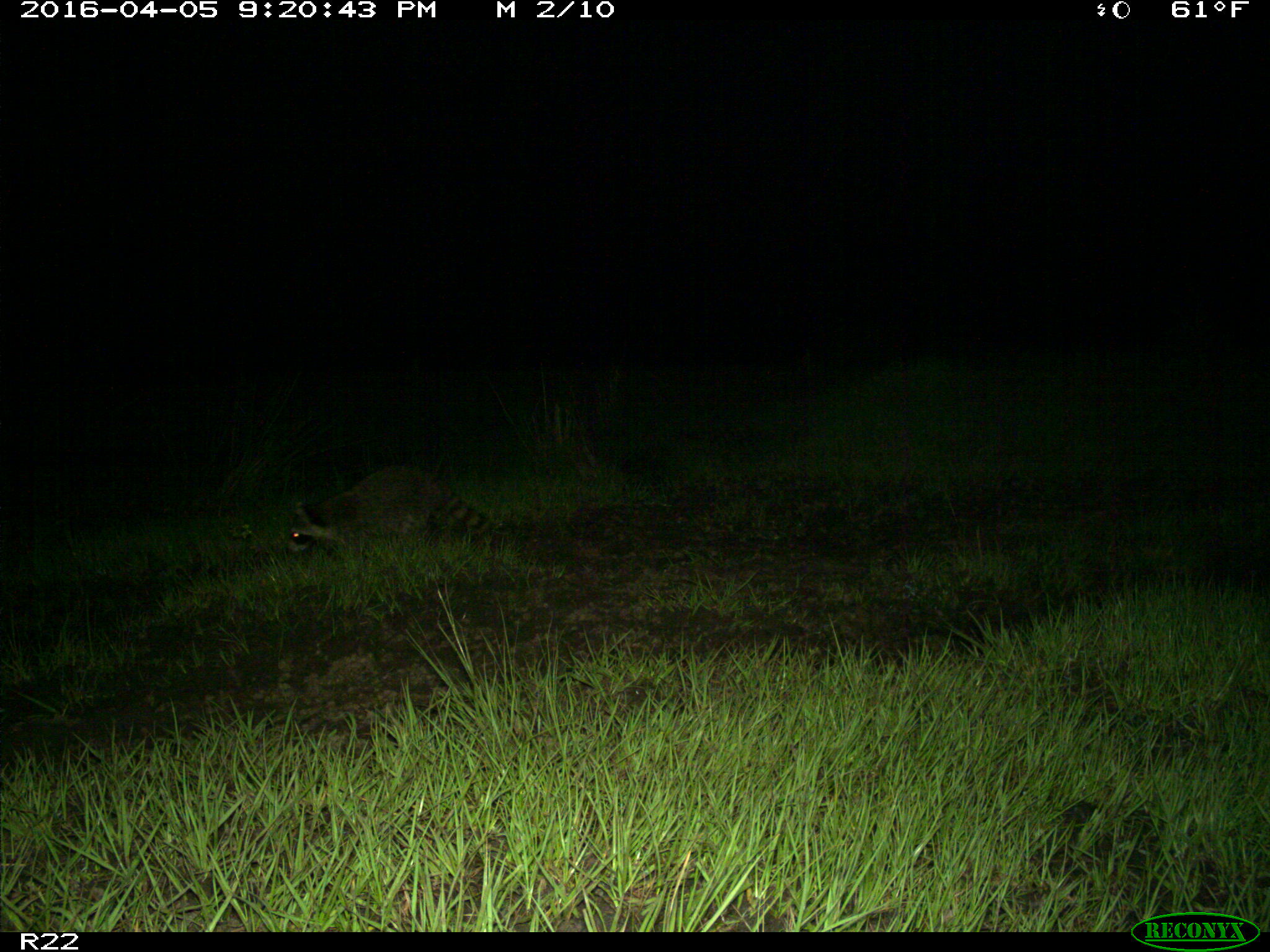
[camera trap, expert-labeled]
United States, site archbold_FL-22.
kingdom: Animalia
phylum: Chordata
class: Mammalia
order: Carnivora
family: Procyonidae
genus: Procyon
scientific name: Procyon lotor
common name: common raccoon